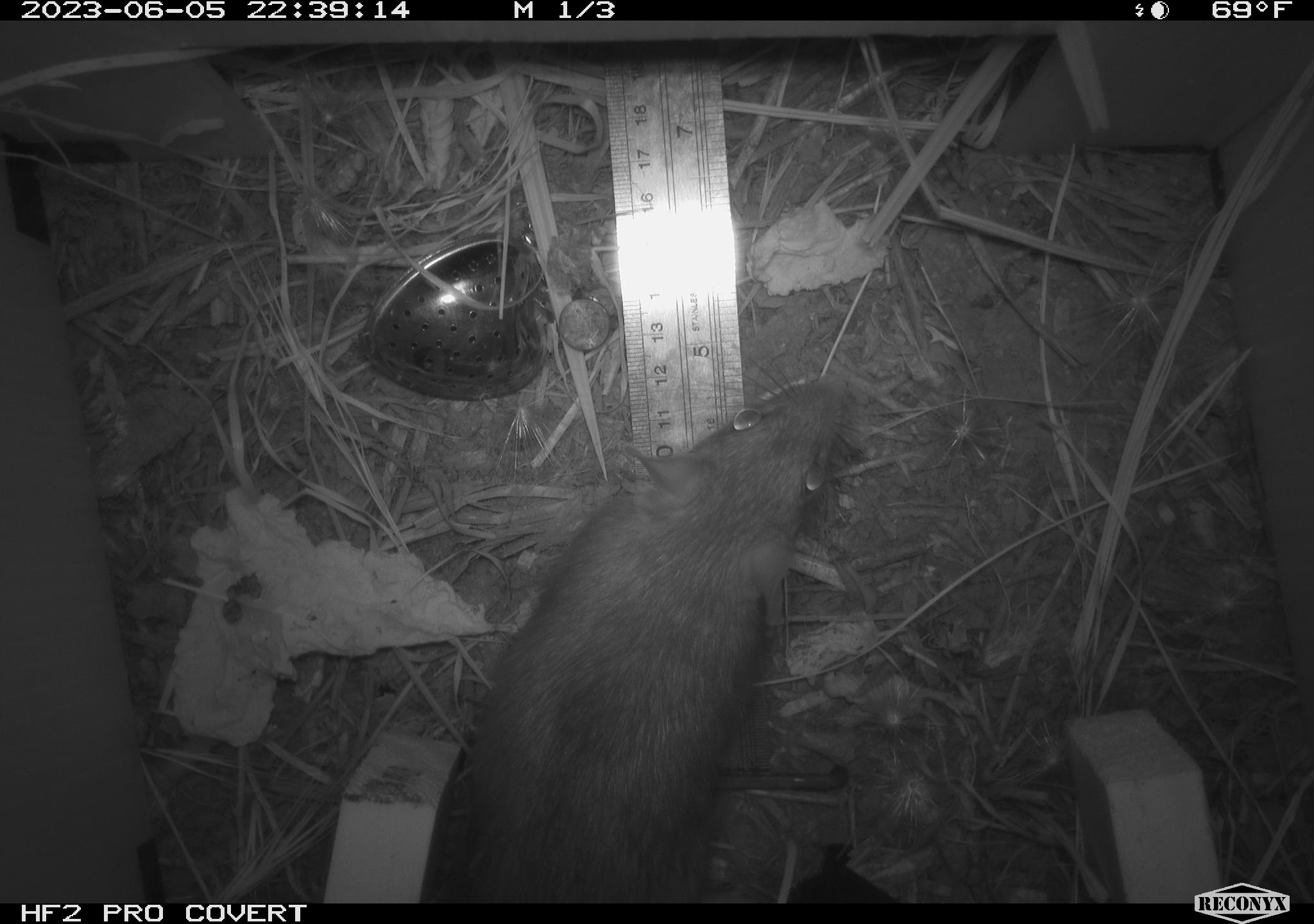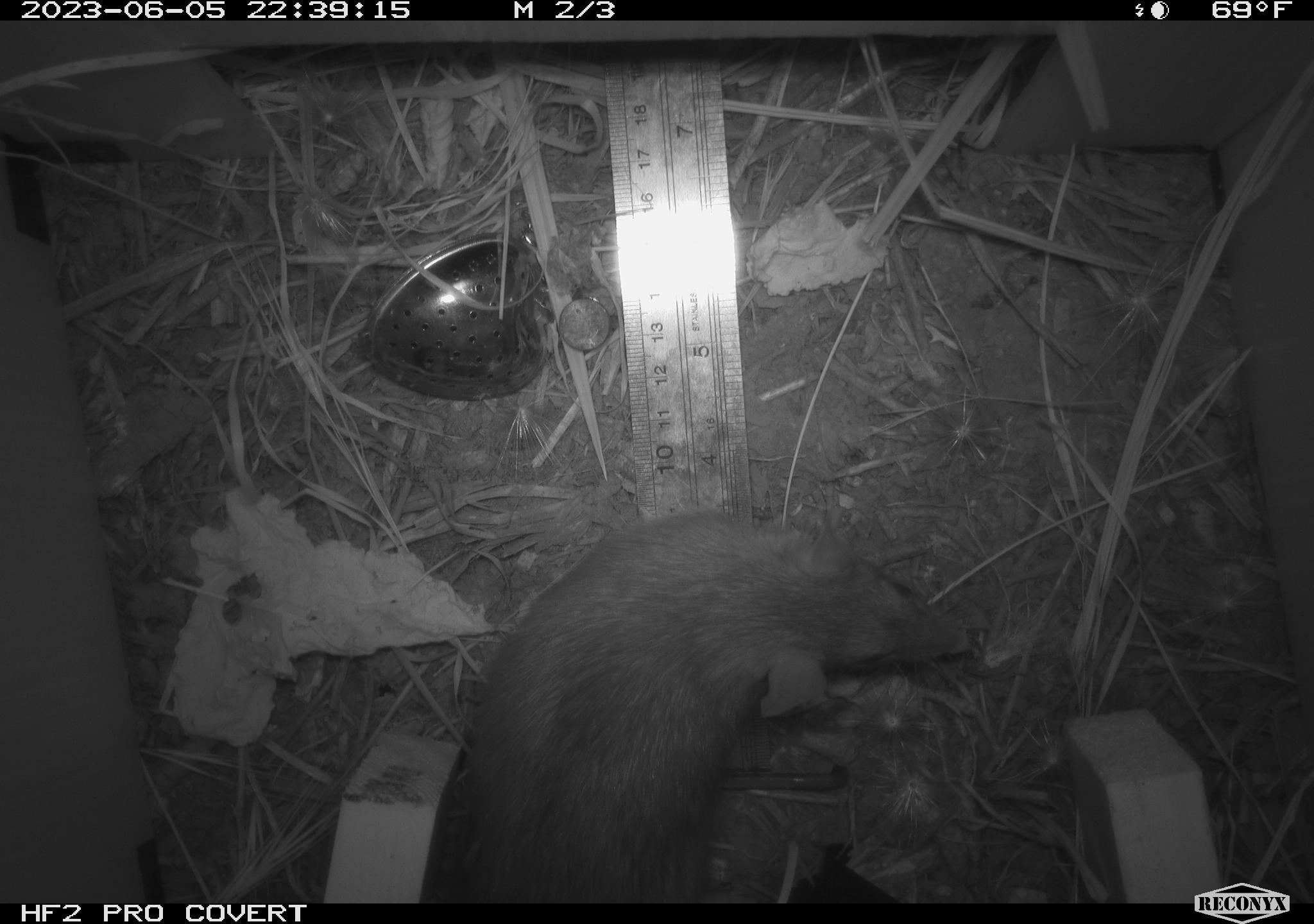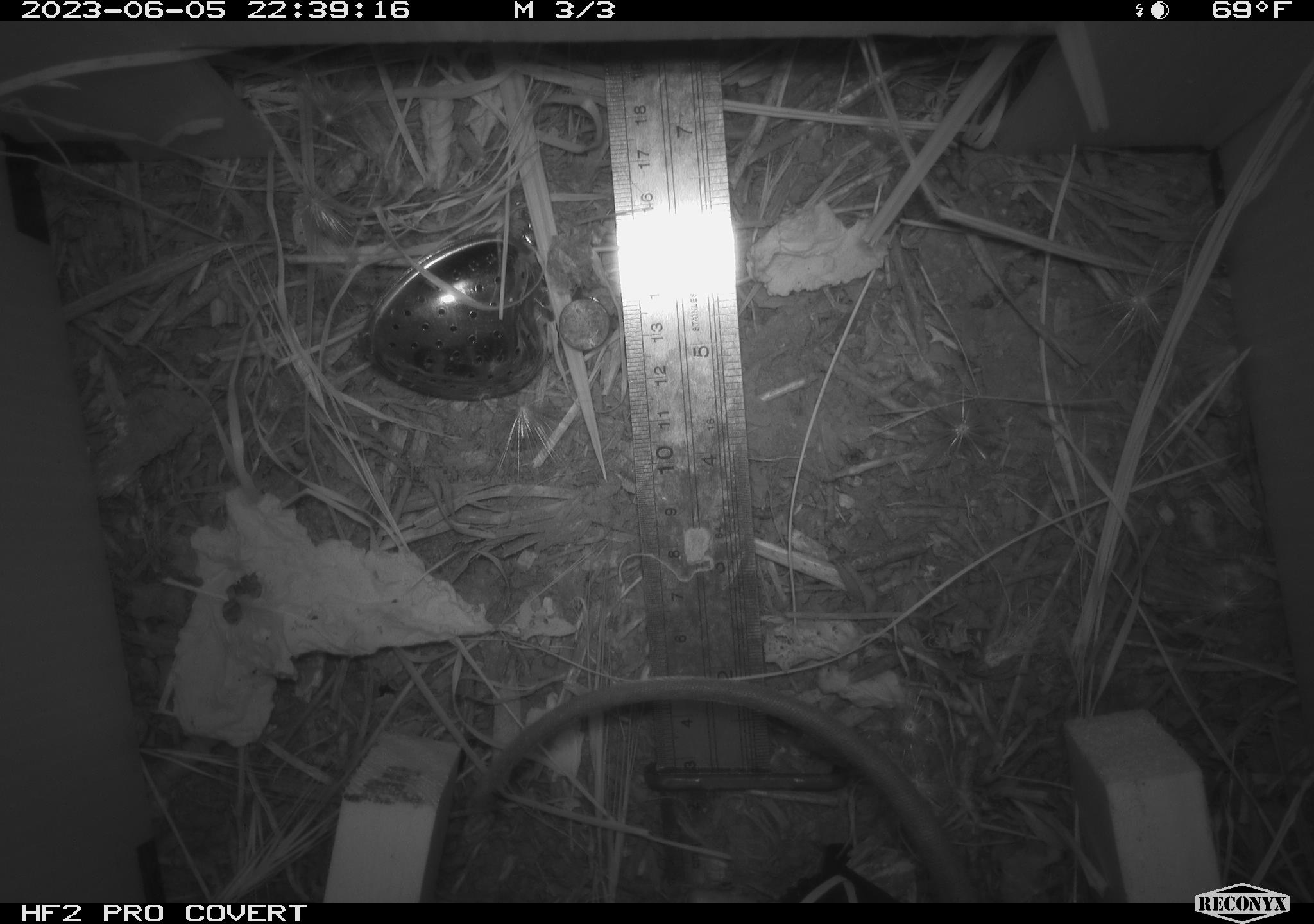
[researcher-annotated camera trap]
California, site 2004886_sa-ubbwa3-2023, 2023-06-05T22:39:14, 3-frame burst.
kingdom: Animalia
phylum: Chordata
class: Mammalia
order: Rodentia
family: Muridae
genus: Rattus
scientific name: Rattus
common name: rat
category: rattus species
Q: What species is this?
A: Rattus species (rat) (Rattus).